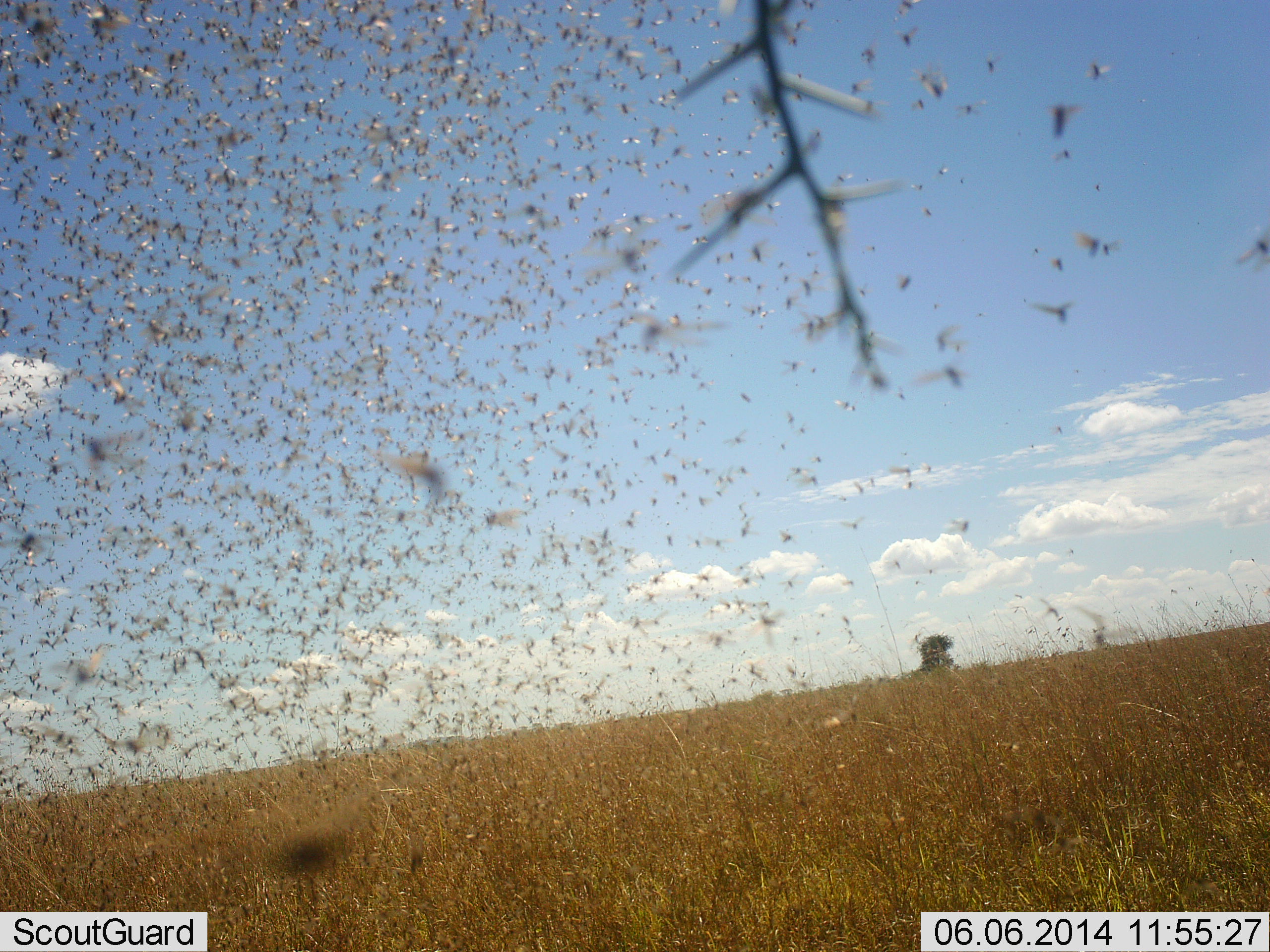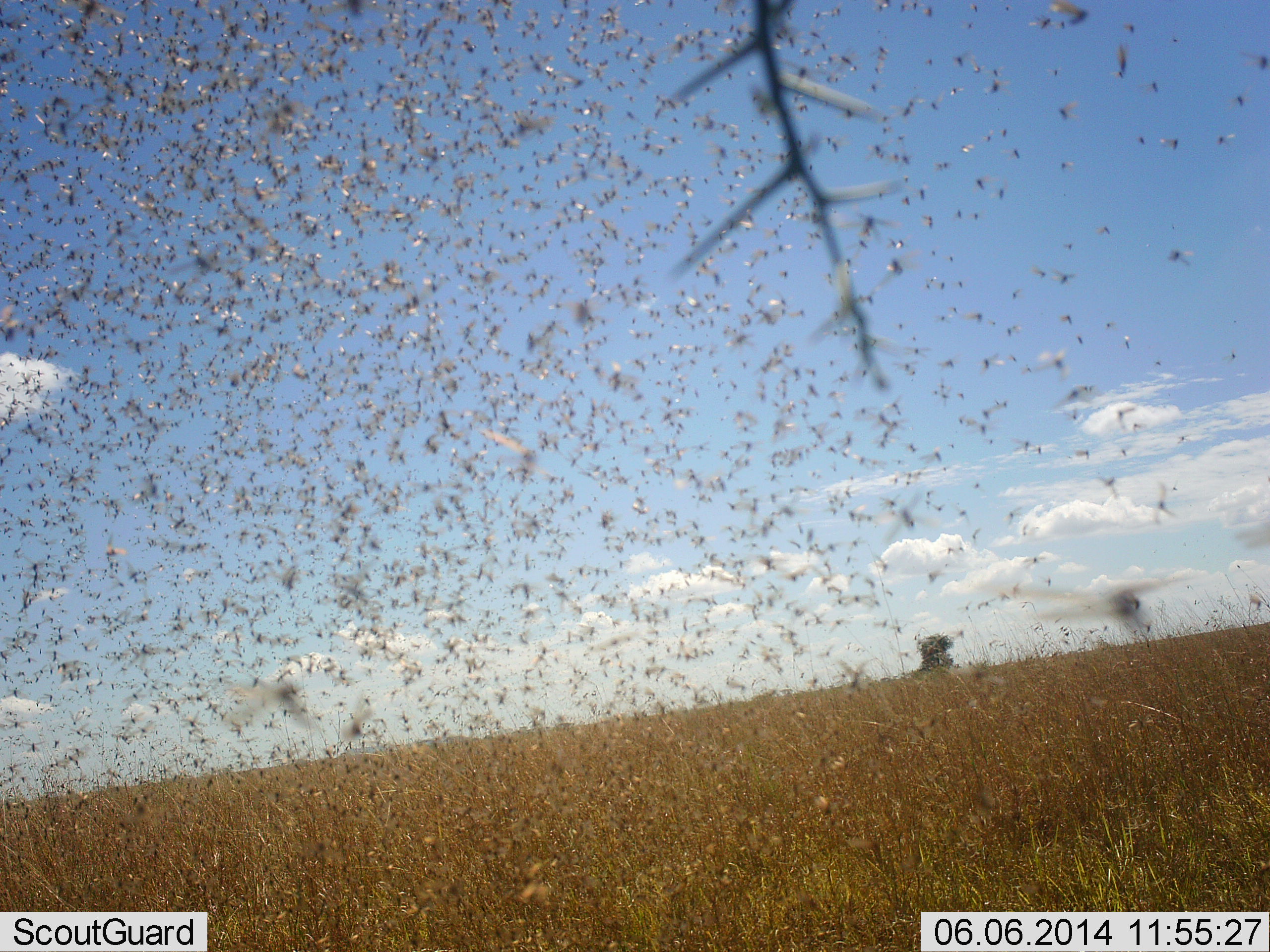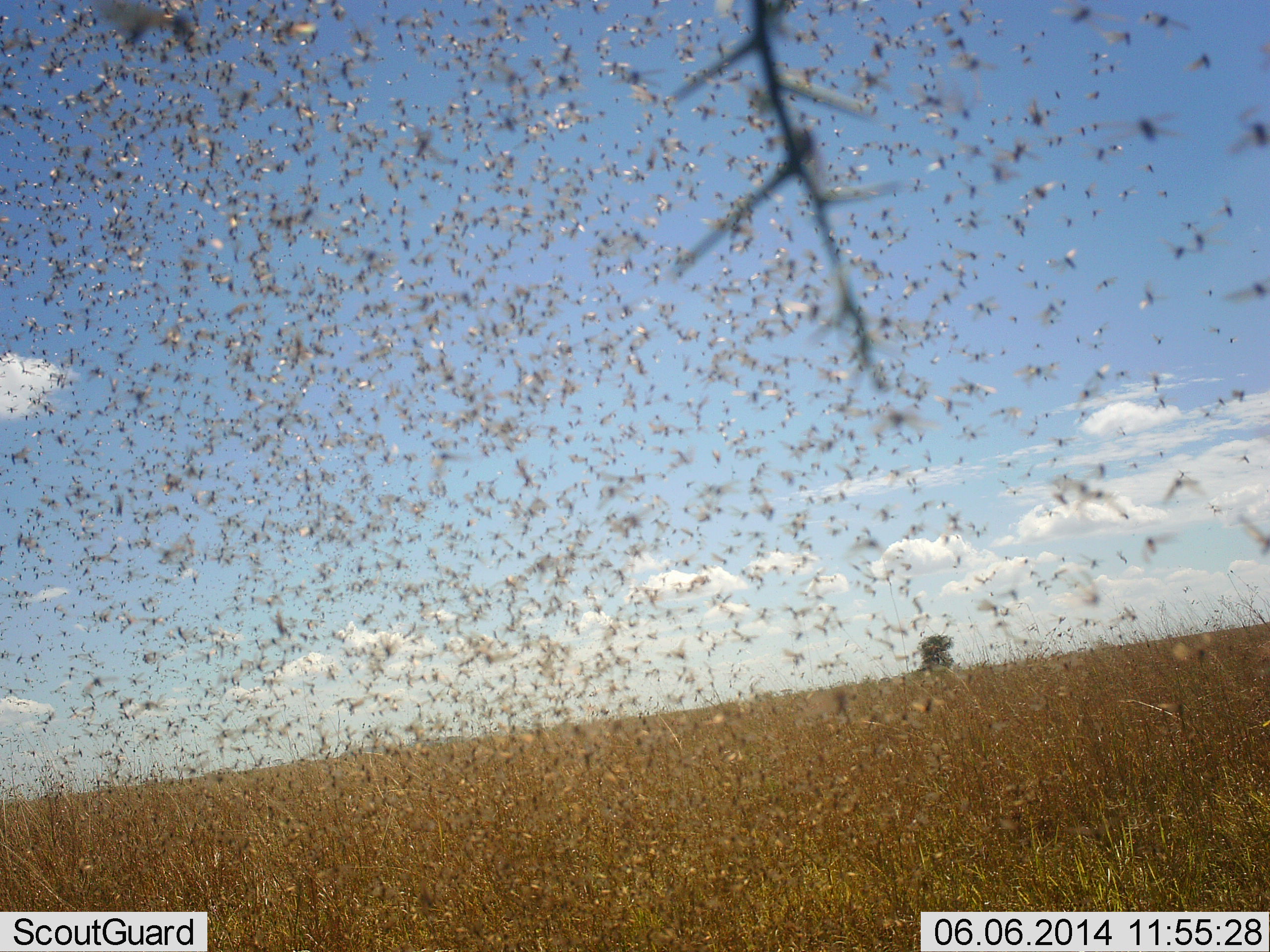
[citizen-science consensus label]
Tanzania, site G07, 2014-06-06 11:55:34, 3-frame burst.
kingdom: Animalia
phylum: Arthropoda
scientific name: Arthropoda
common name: arthropods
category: insectspider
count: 51+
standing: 0%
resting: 0%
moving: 100%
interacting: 10%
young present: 0%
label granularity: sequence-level